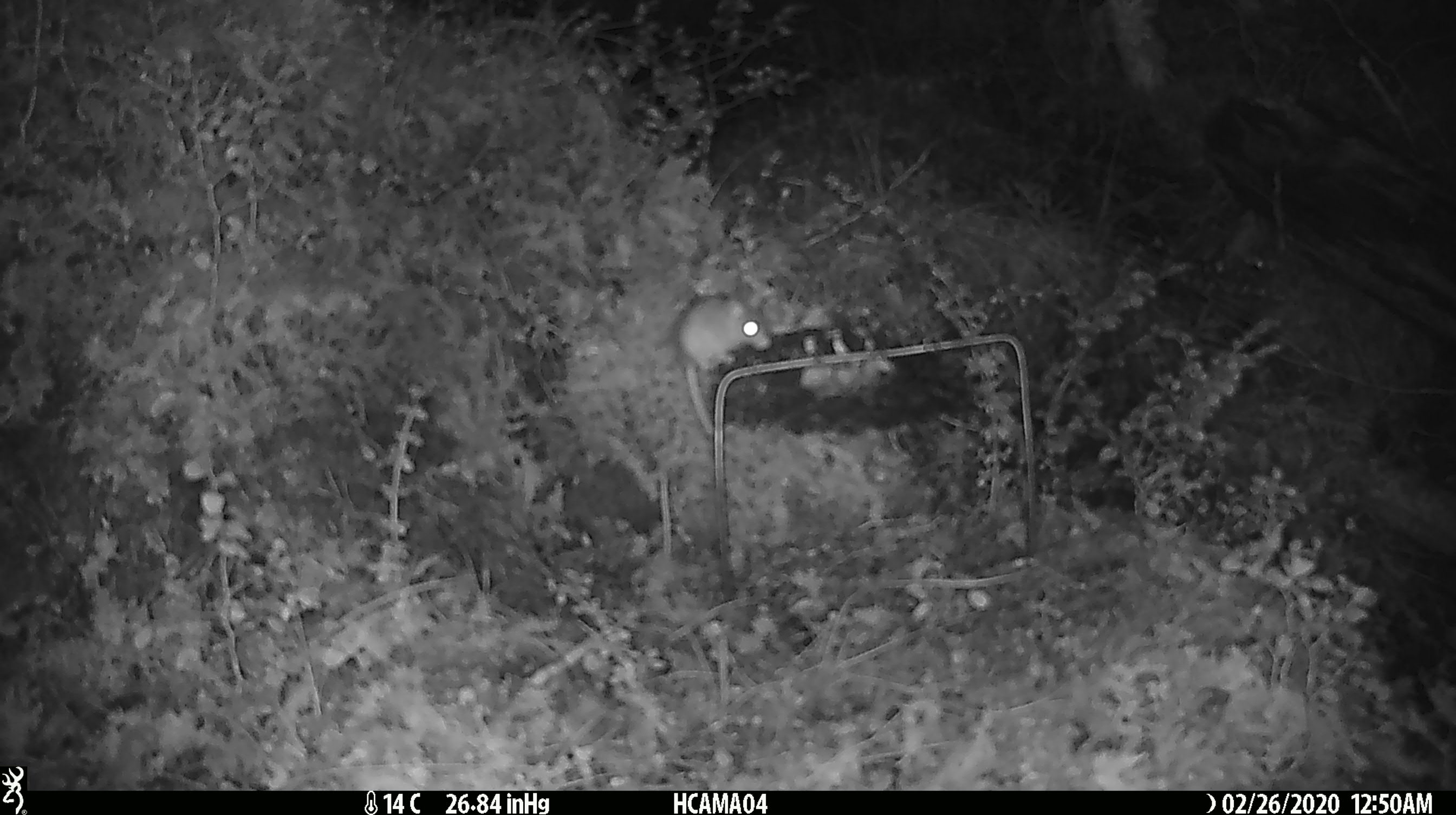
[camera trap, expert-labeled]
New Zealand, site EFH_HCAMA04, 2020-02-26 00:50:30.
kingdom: Animalia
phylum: Chordata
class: Mammalia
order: Rodentia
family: Muridae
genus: Mus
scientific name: Mus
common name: mouse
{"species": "mouse (Mus)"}